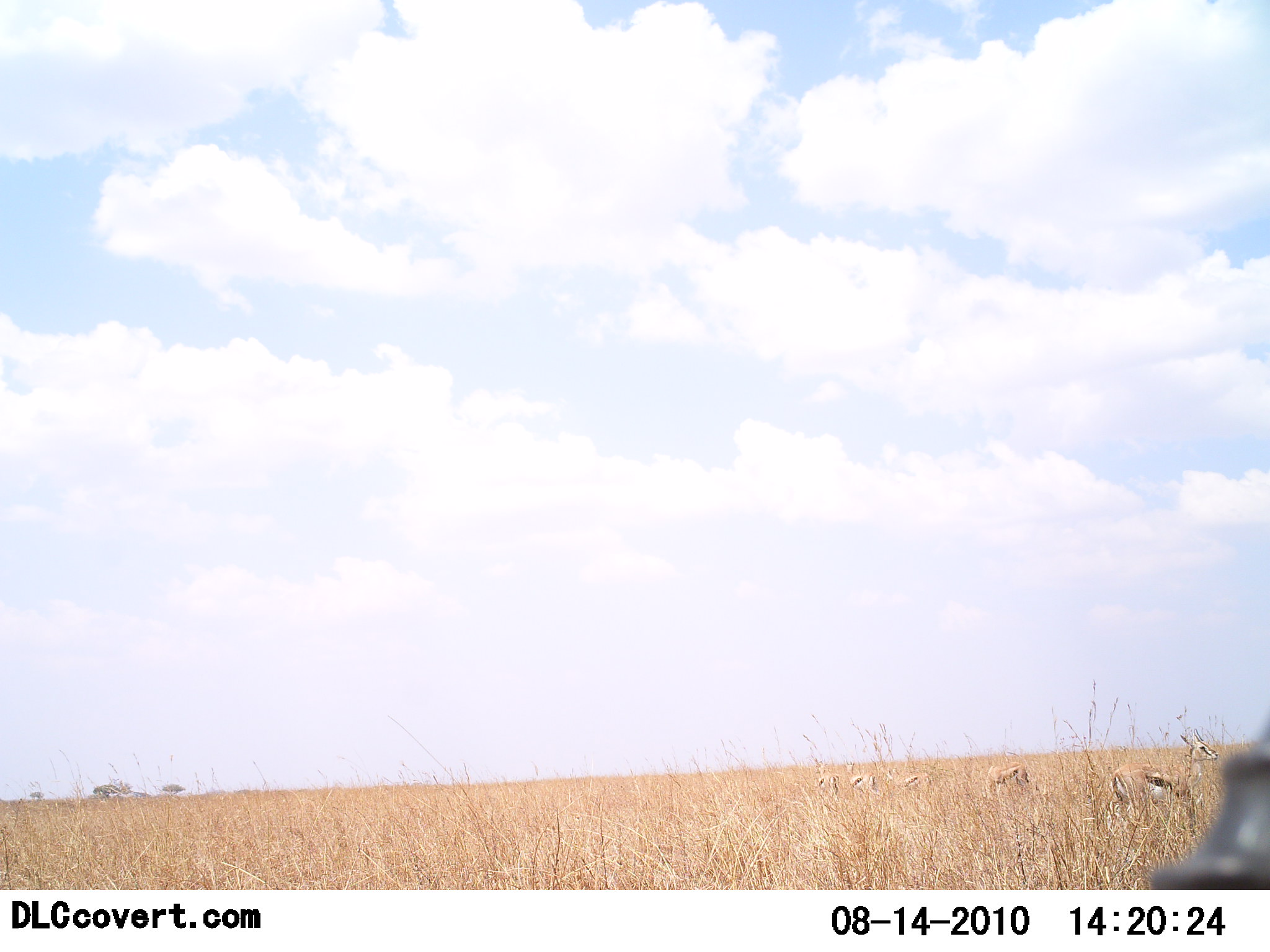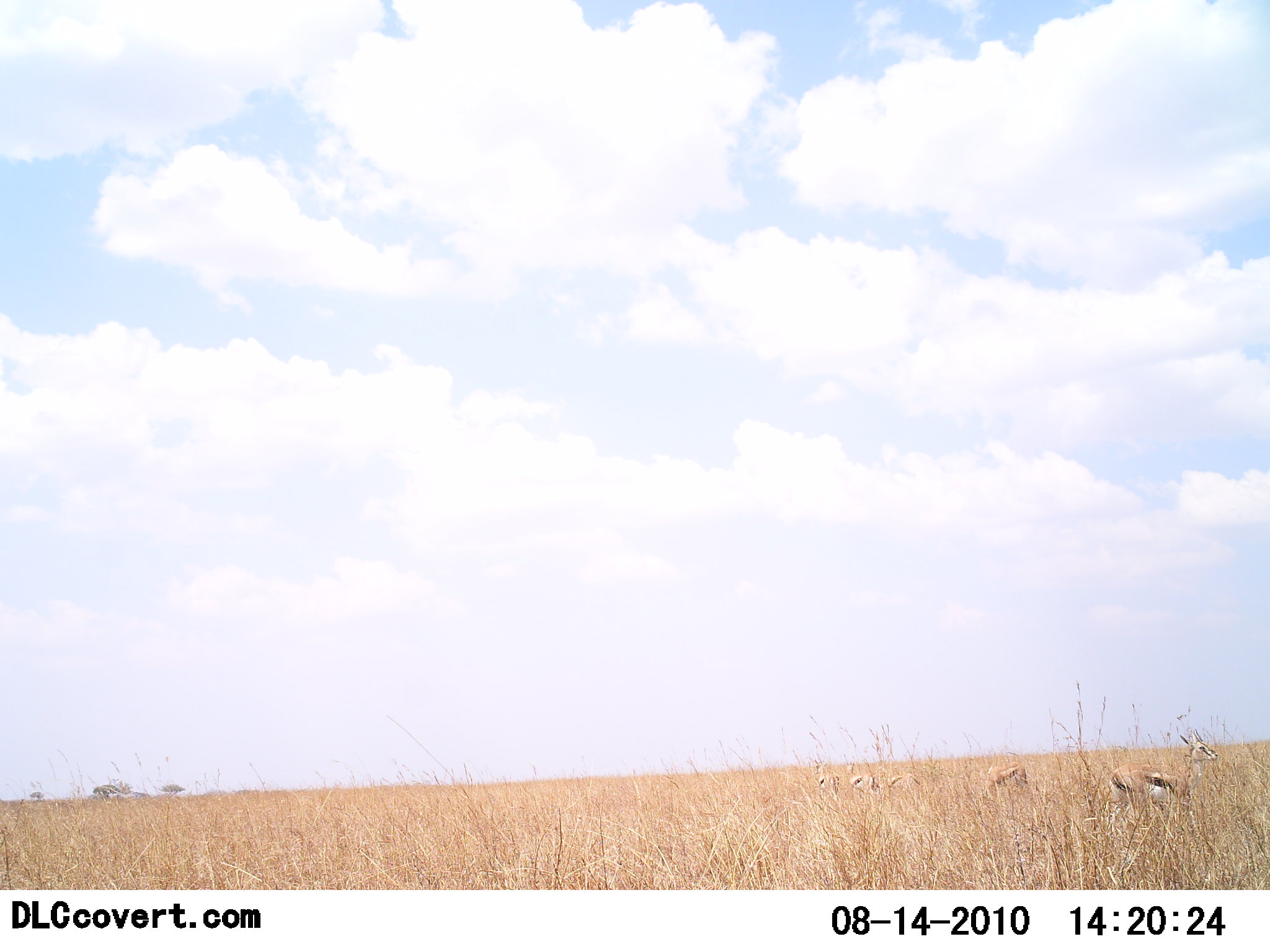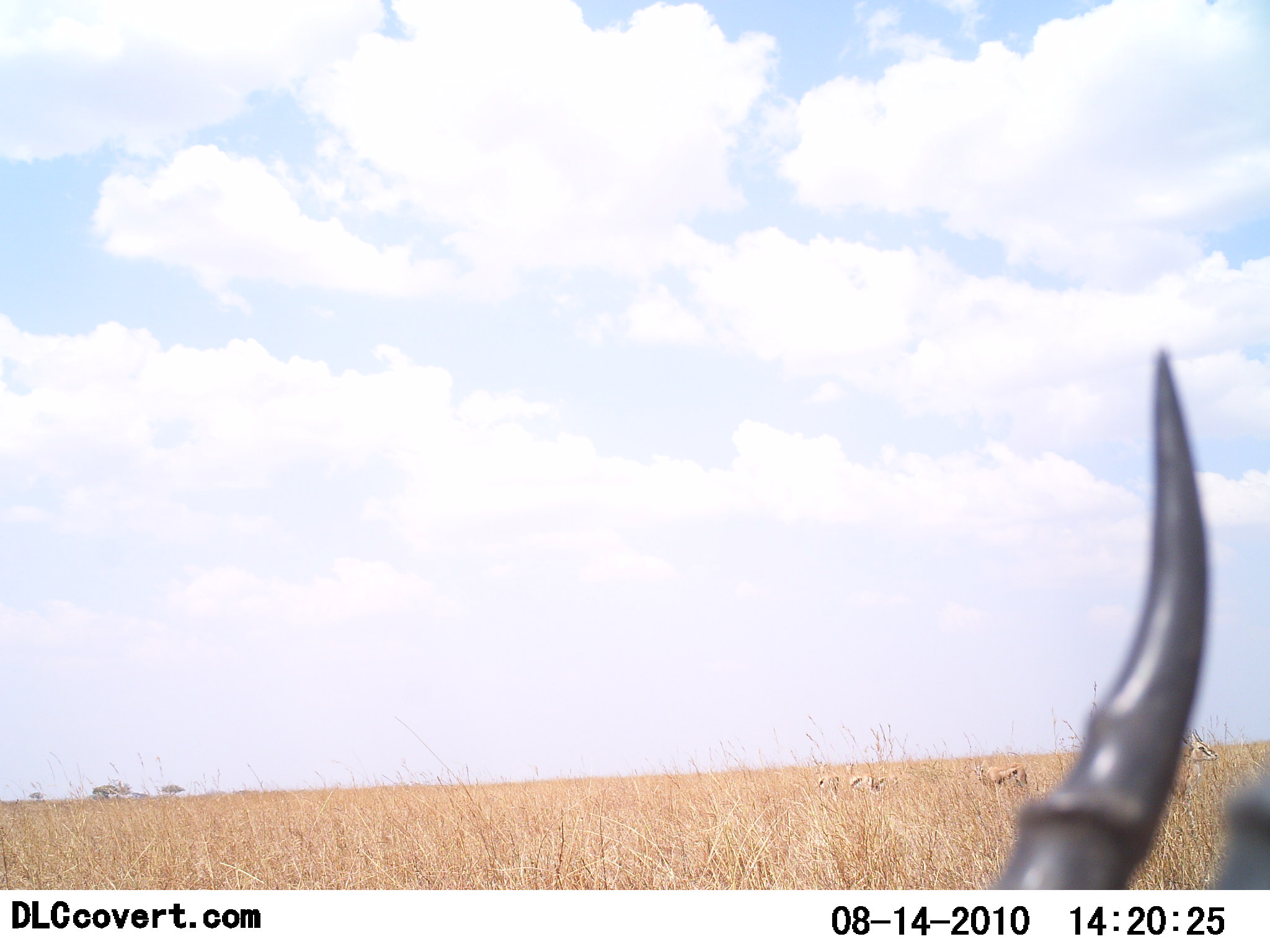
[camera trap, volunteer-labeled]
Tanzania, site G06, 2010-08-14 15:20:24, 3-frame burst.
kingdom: Animalia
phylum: Chordata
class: Mammalia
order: Artiodactyla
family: Bovidae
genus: Eudorcas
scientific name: Eudorcas thomsonii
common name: thomson's gazelle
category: gazellethomsons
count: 5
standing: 64%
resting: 0%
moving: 45%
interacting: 0%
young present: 0%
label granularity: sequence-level